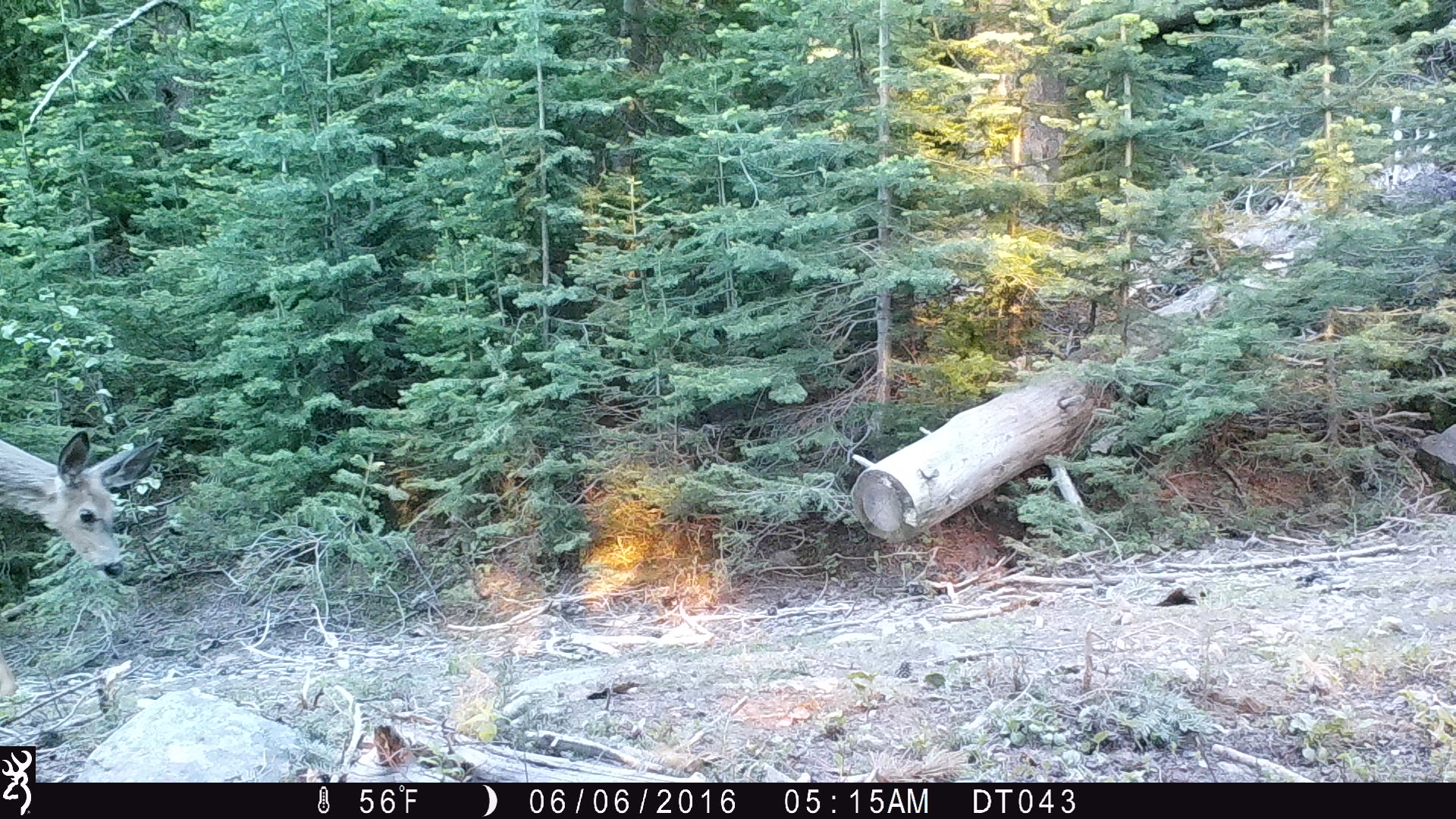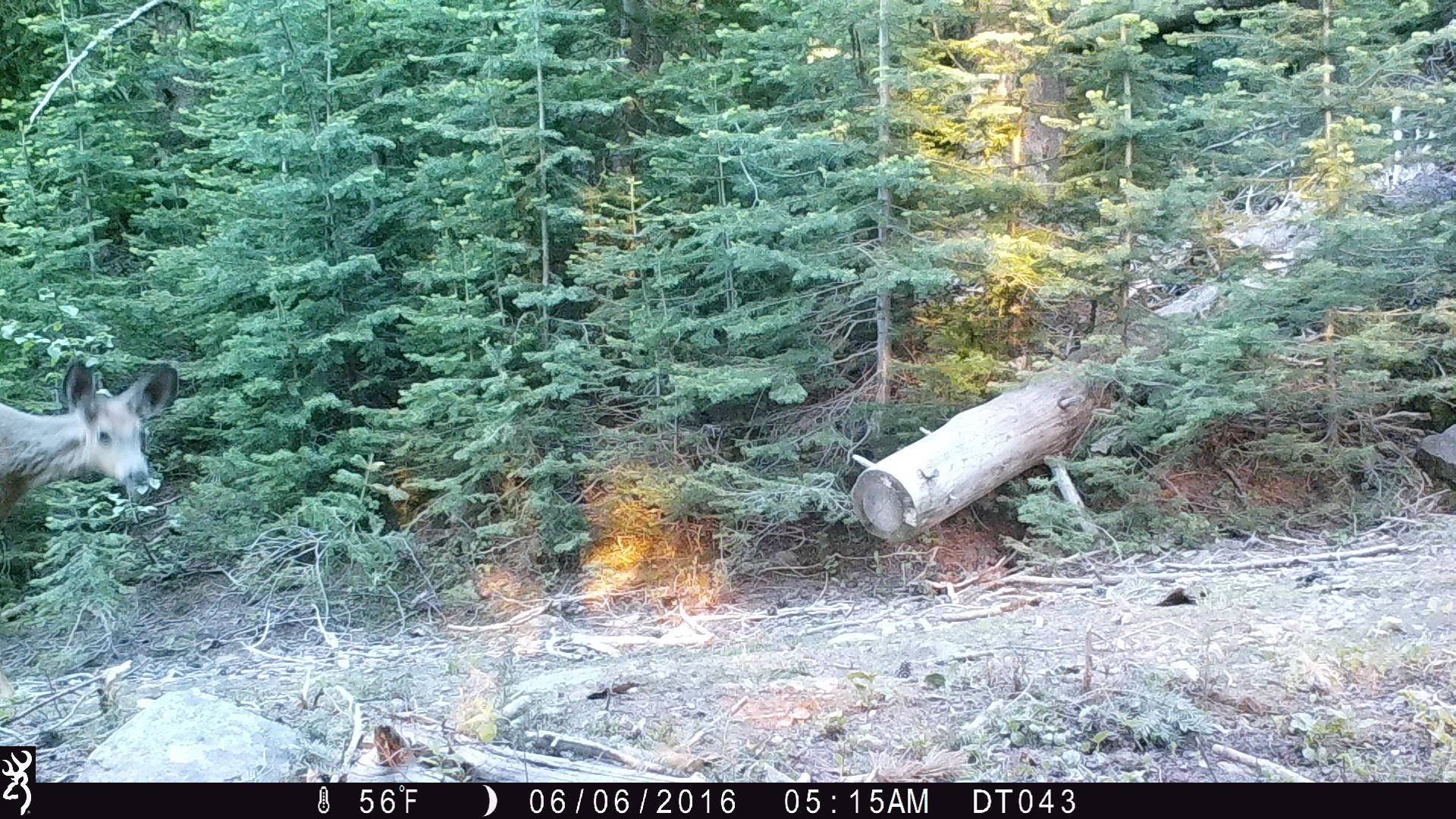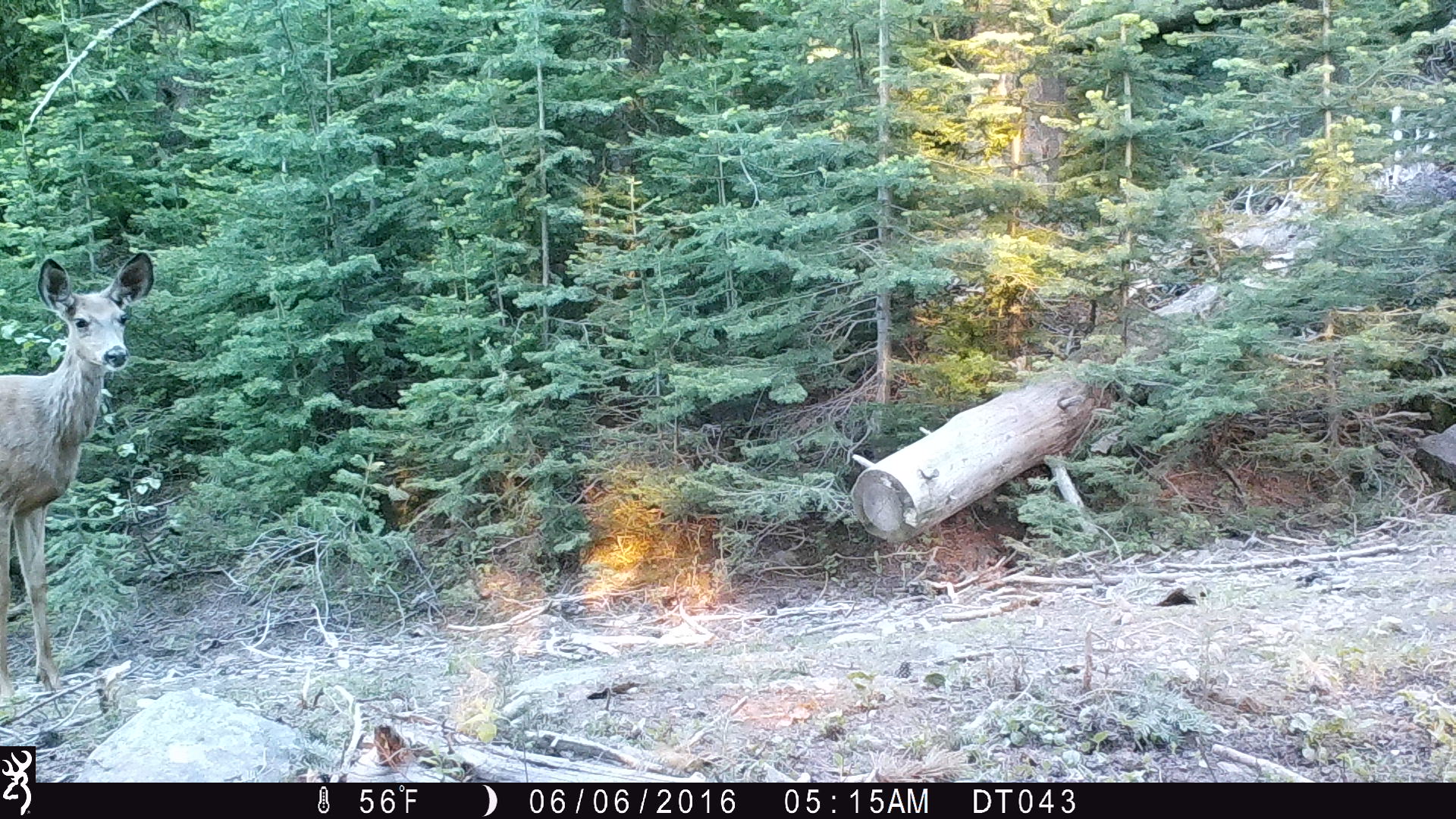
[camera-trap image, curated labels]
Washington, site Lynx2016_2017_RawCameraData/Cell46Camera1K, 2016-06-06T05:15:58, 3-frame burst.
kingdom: Animalia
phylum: Chordata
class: Mammalia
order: Artiodactyla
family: Cervidae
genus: Odocoileus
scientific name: Odocoileus hemionus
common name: mule deer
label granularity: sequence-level